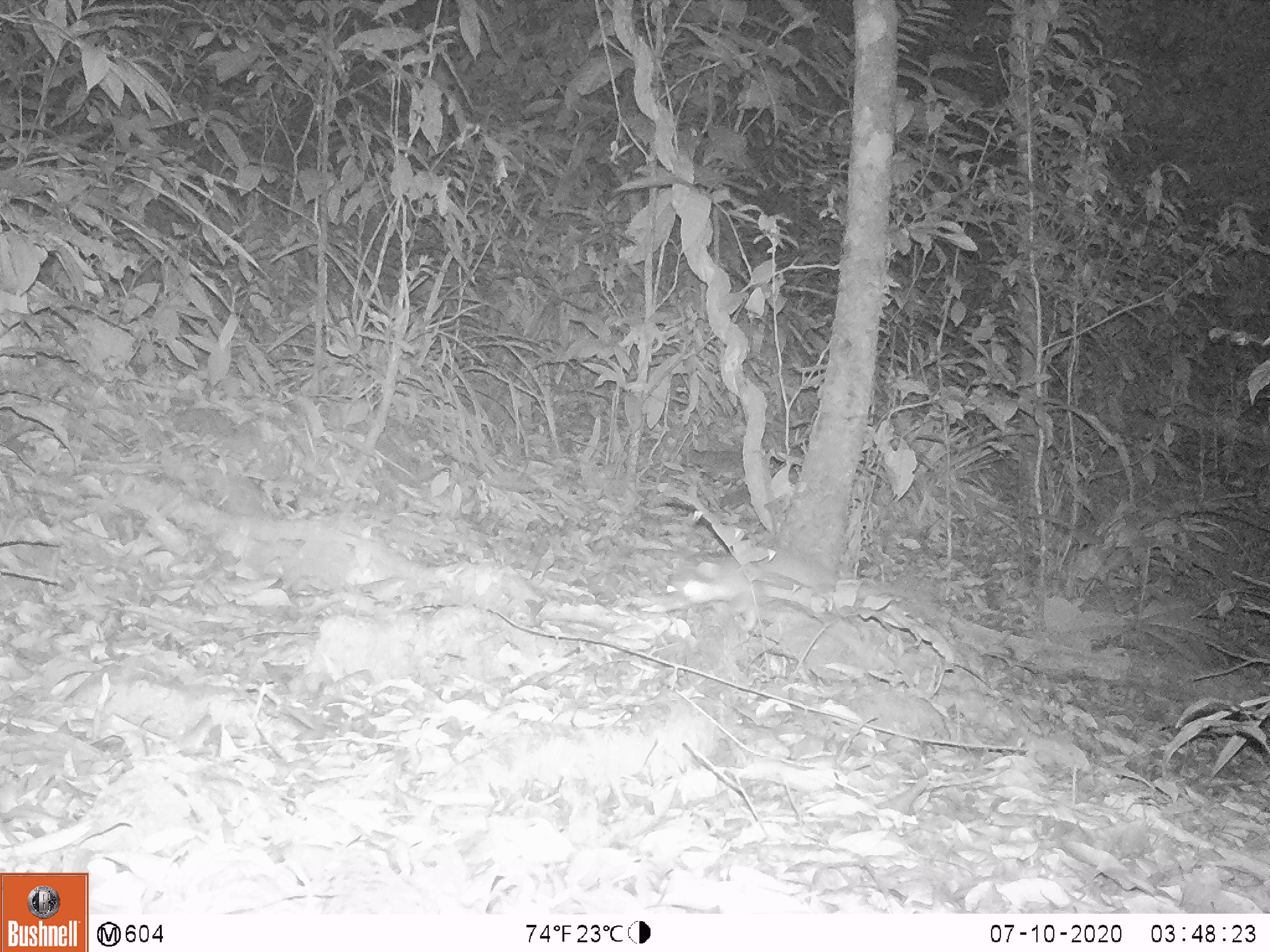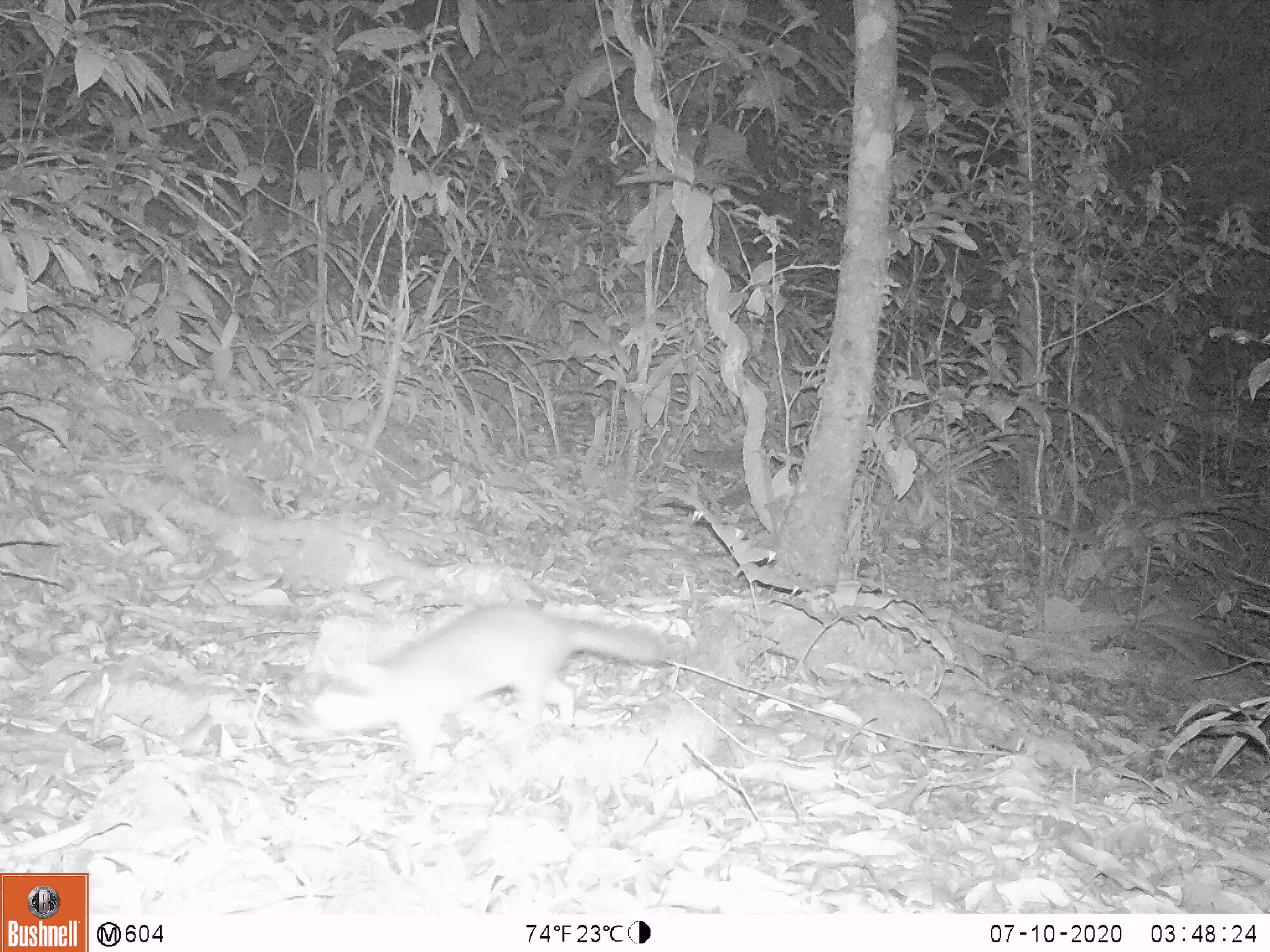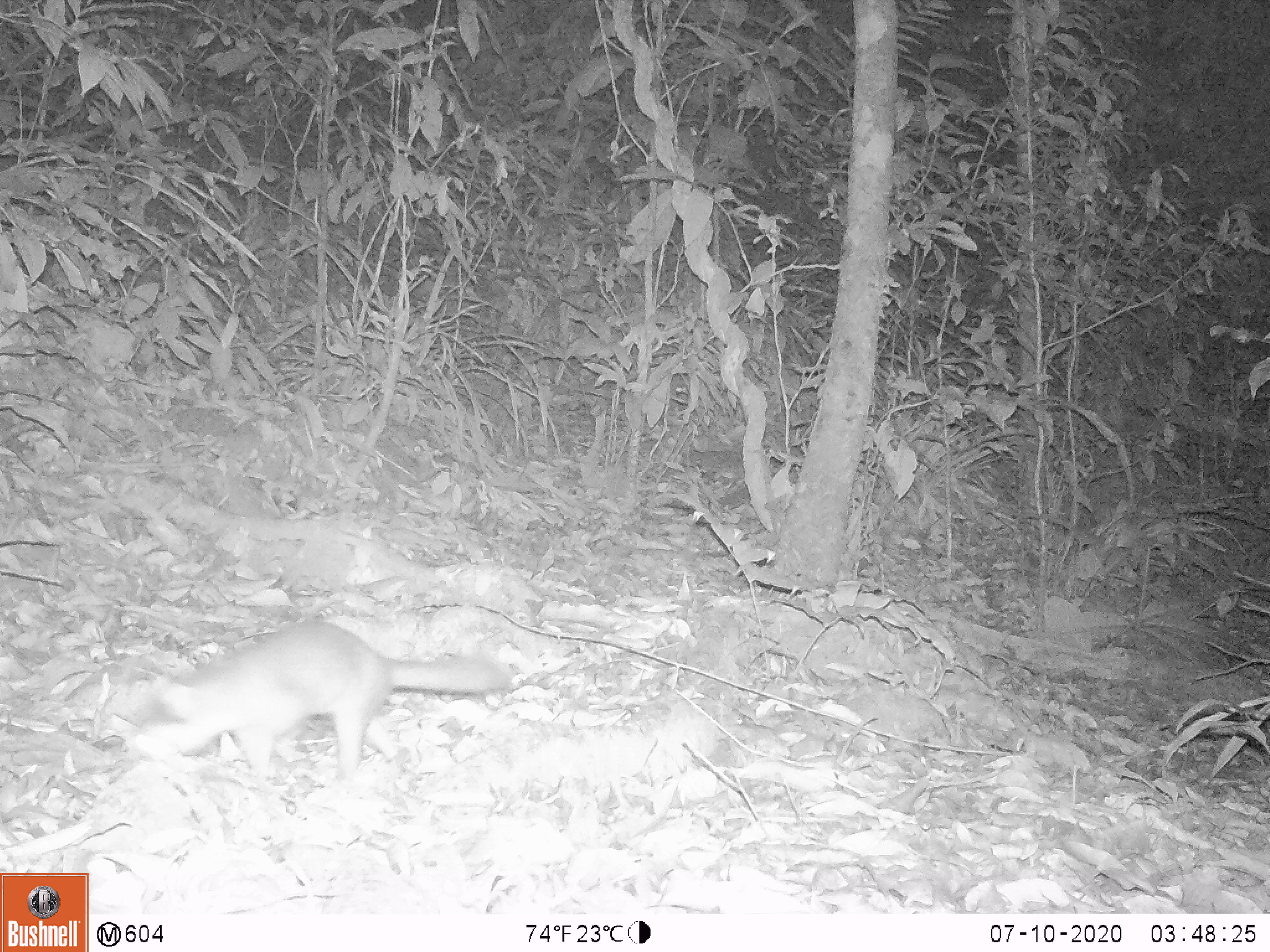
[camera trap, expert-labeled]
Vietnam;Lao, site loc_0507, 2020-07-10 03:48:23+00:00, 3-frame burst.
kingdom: Animalia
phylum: Chordata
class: Mammalia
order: Carnivora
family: Mustelidae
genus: Melogale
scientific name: Melogale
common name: ferret badger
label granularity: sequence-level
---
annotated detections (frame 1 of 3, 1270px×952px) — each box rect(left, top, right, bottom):
ferret badger: rect(671, 541, 839, 634)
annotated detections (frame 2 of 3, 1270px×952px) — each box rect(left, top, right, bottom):
ferret badger: rect(313, 603, 676, 774)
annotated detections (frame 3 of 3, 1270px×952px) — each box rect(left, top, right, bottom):
ferret badger: rect(133, 618, 510, 784)